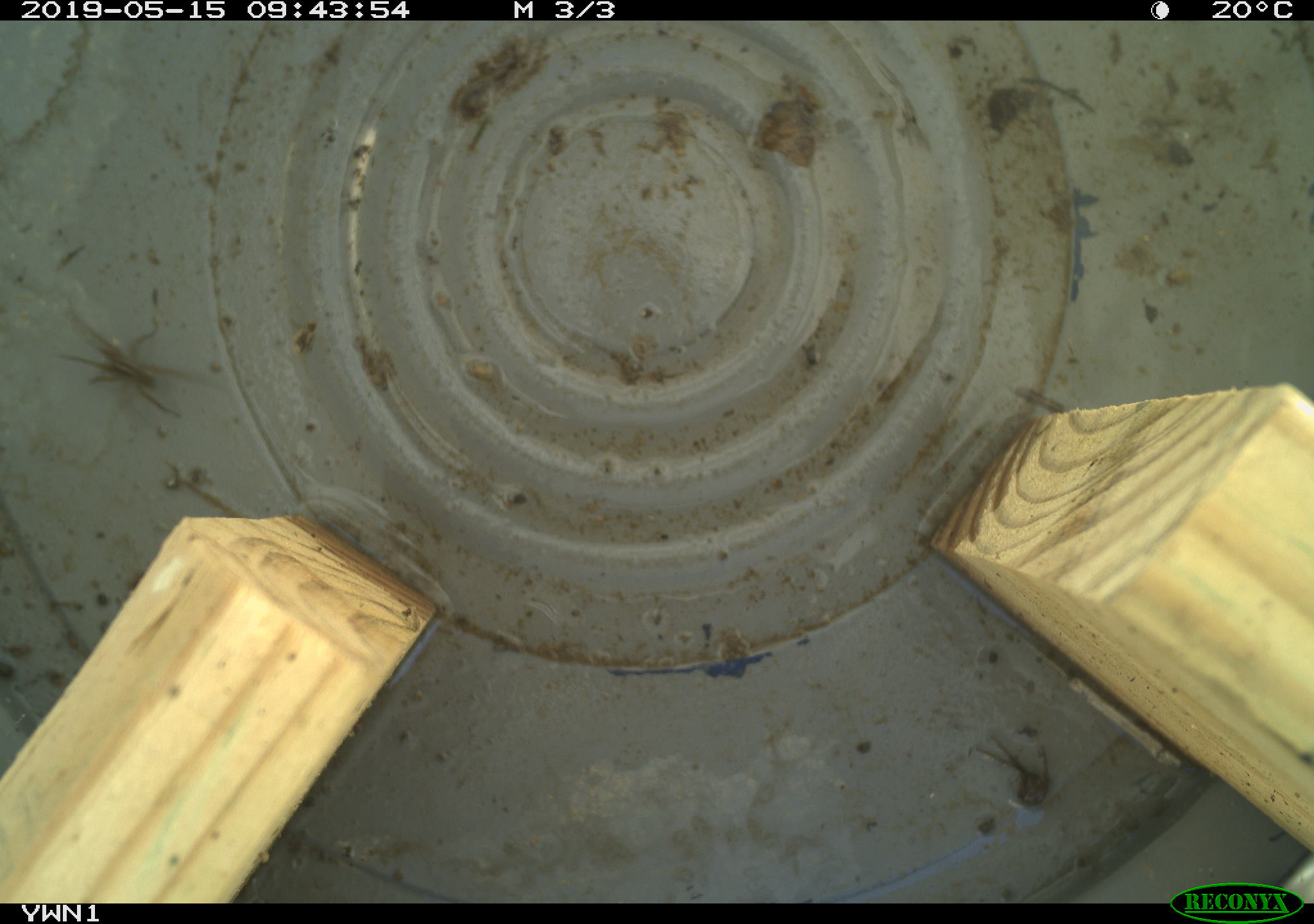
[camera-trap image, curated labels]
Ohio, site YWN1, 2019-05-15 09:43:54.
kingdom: Animalia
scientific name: Animalia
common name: animal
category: invertebrate